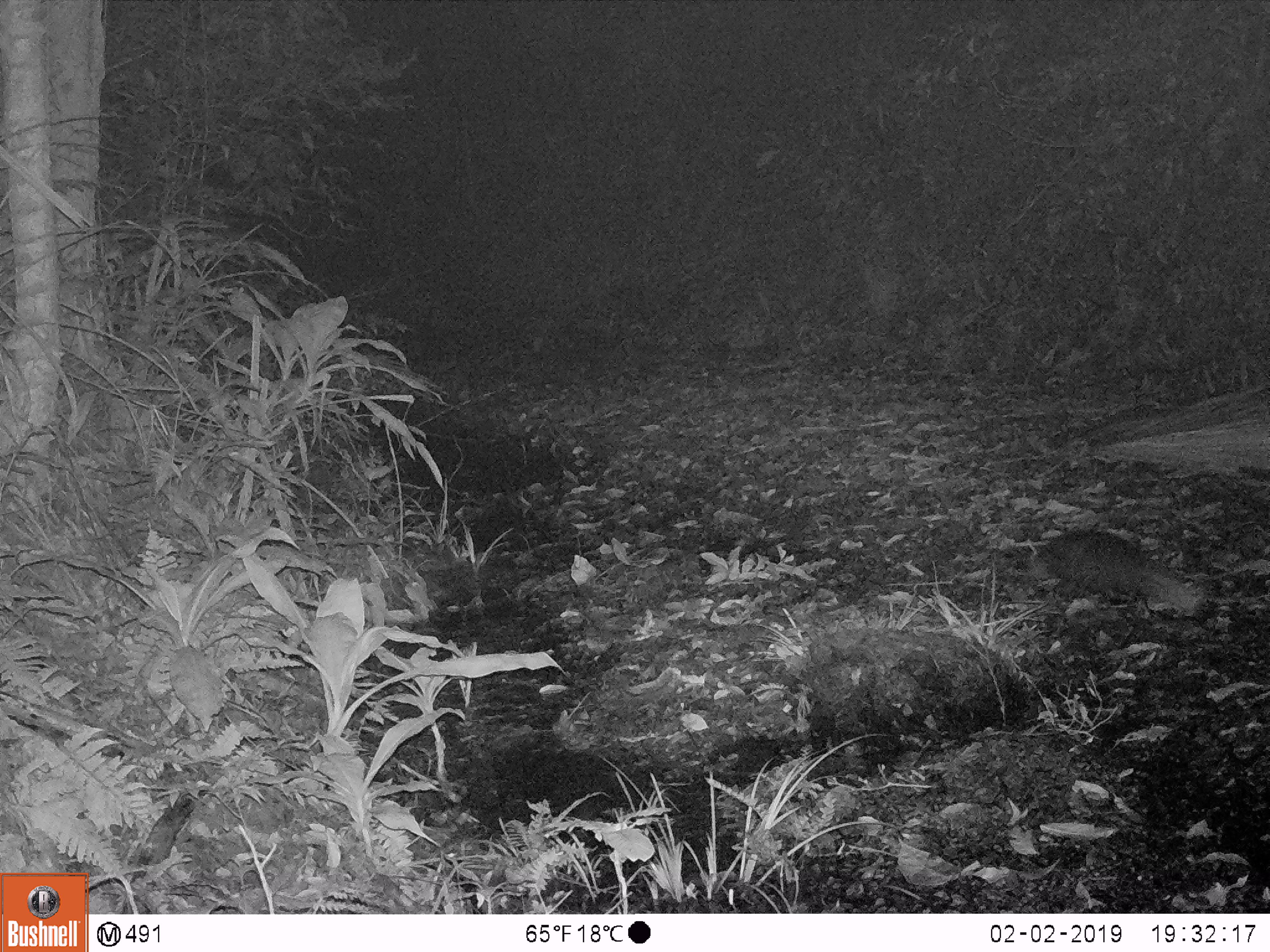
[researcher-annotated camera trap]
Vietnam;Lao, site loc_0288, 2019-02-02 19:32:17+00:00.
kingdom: Animalia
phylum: Chordata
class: Mammalia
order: Carnivora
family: Herpestidae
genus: Urva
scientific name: Urva urva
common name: crab-eating mongoose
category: crab eating mongoose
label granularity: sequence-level